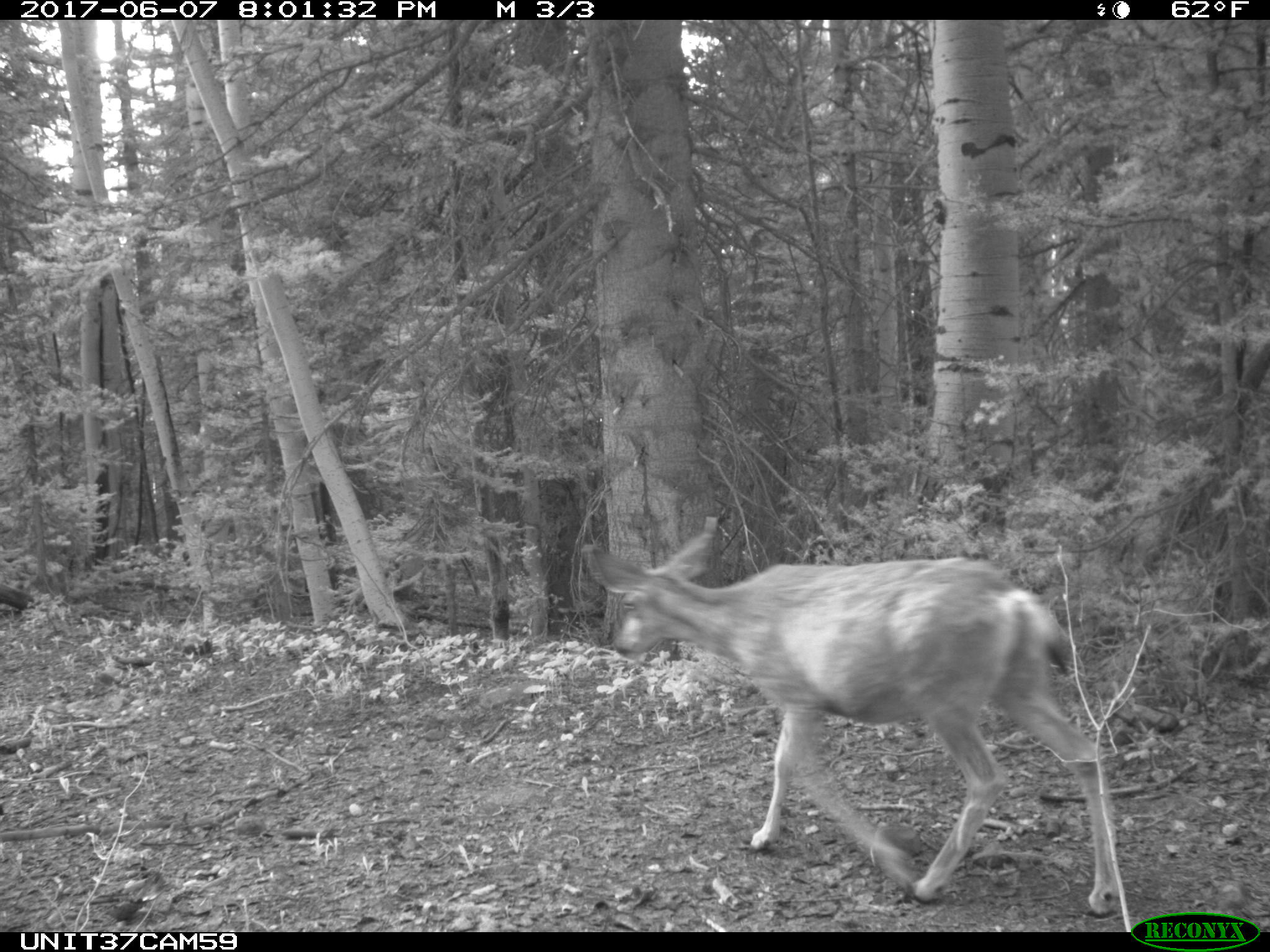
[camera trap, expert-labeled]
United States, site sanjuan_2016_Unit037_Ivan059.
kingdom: Animalia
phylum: Chordata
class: Mammalia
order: Artiodactyla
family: Cervidae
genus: Odocoileus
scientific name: Odocoileus hemionus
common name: mule deer